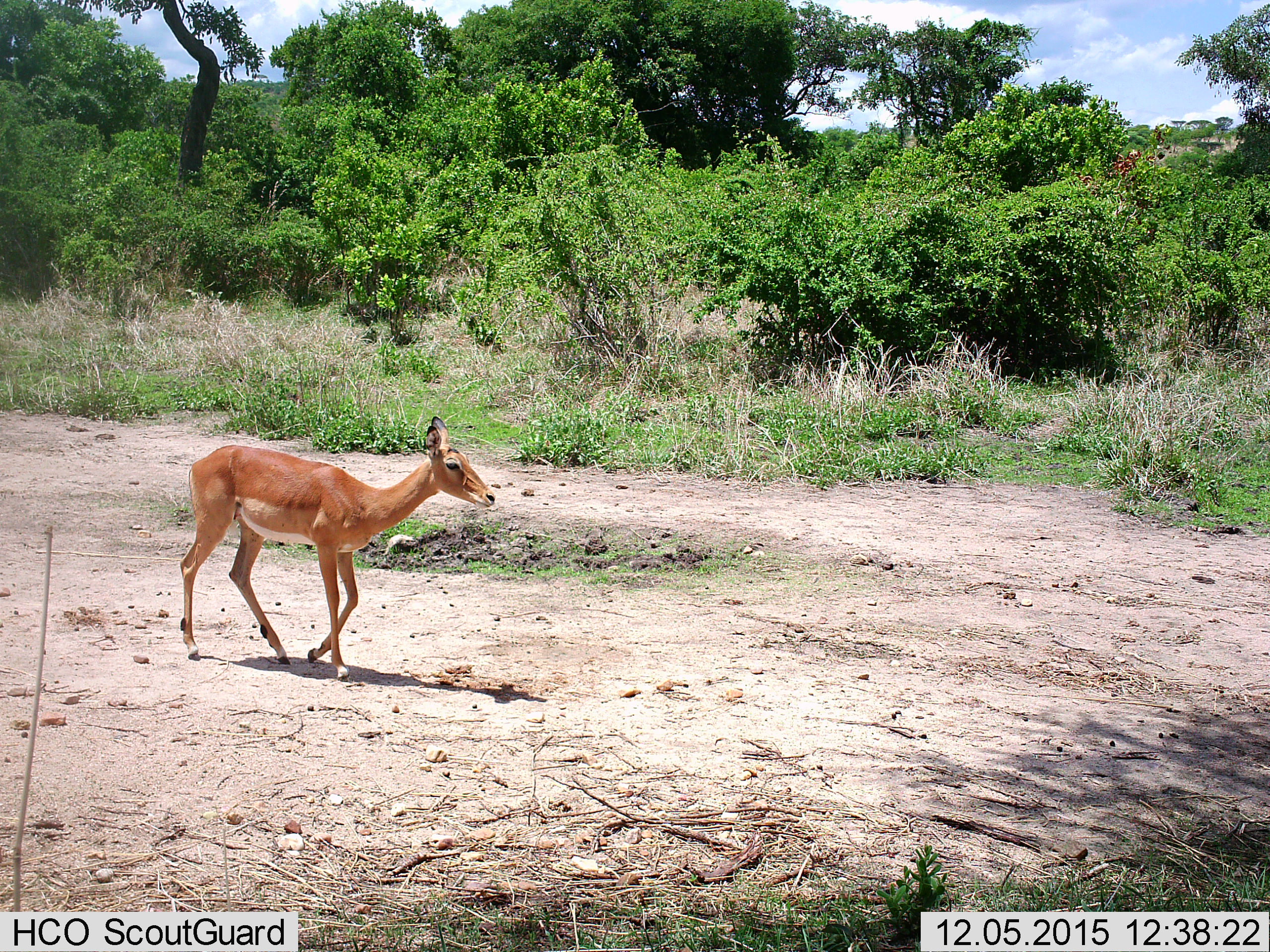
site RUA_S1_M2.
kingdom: Animalia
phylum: Chordata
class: Mammalia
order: Artiodactyla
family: Bovidae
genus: Aepyceros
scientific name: Aepyceros melampus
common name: impala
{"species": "impala (Aepyceros melampus)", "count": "1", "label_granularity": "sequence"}